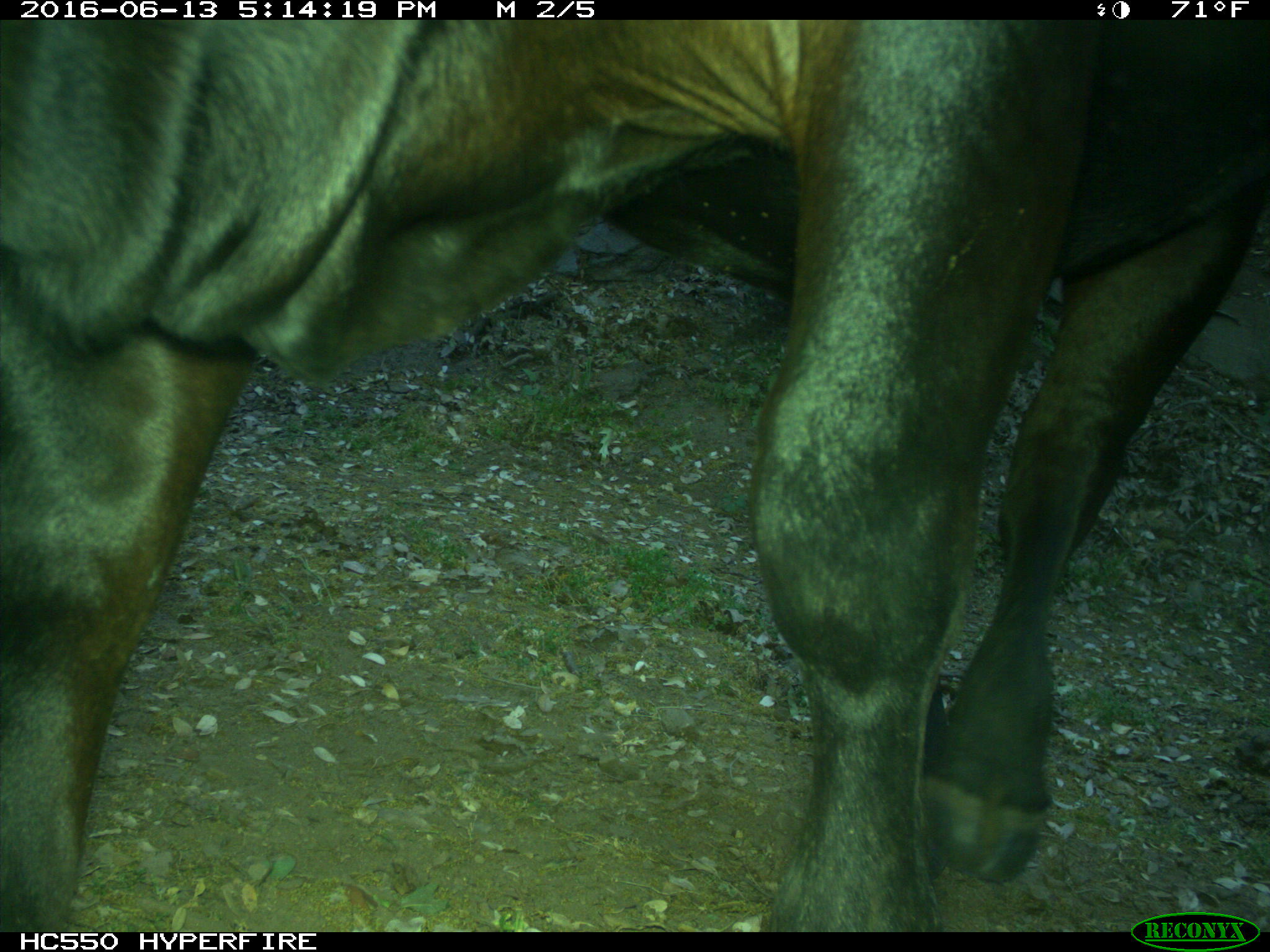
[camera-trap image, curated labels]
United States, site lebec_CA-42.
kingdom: Animalia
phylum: Chordata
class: Mammalia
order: Artiodactyla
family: Bovidae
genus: Bos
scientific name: Bos taurus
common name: domestic cow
Bos taurus (domestic cow).